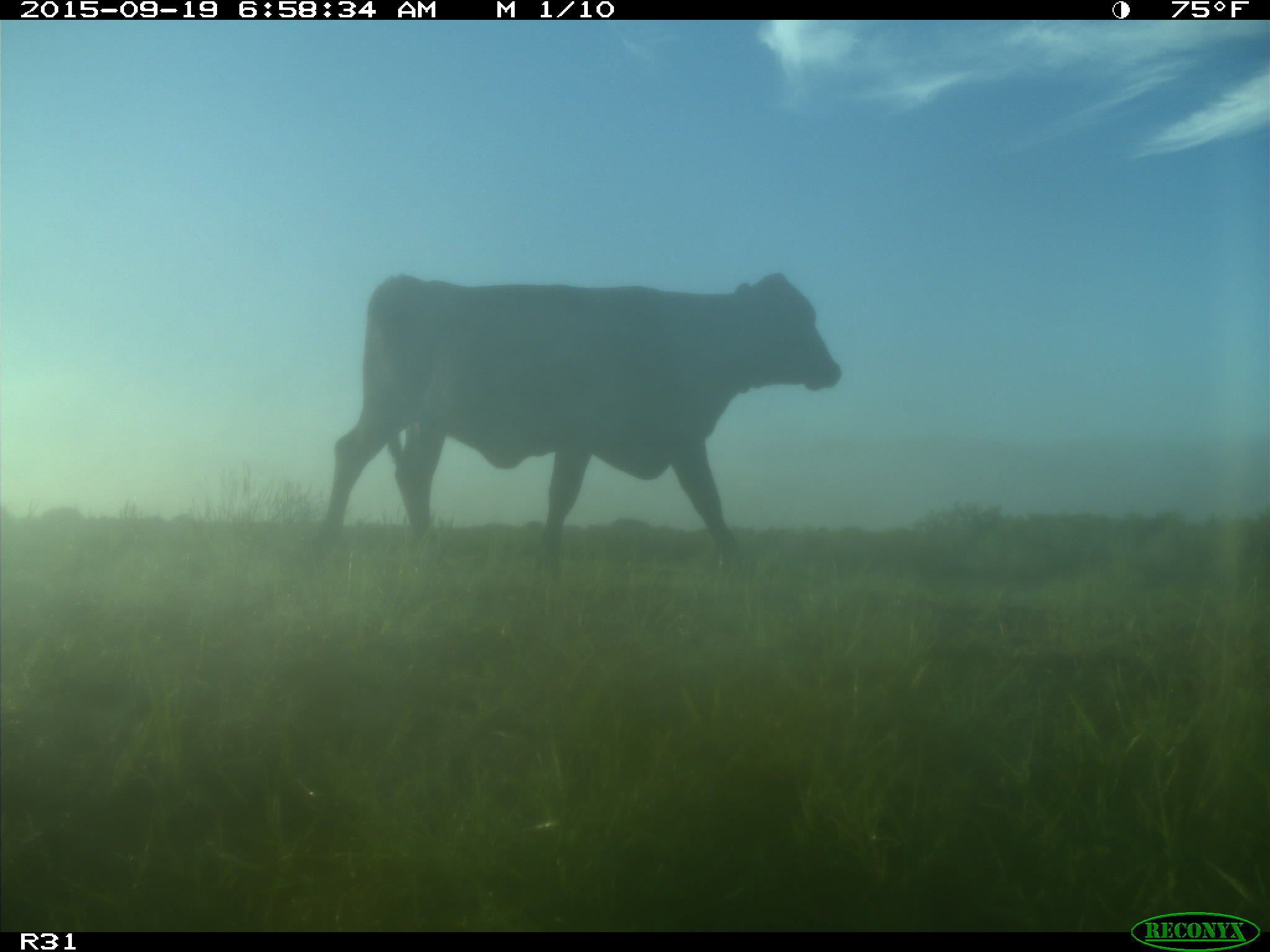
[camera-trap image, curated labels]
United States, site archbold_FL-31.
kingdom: Animalia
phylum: Chordata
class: Mammalia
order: Artiodactyla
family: Bovidae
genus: Bos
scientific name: Bos taurus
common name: domestic cow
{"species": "Bos taurus (domestic cow)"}